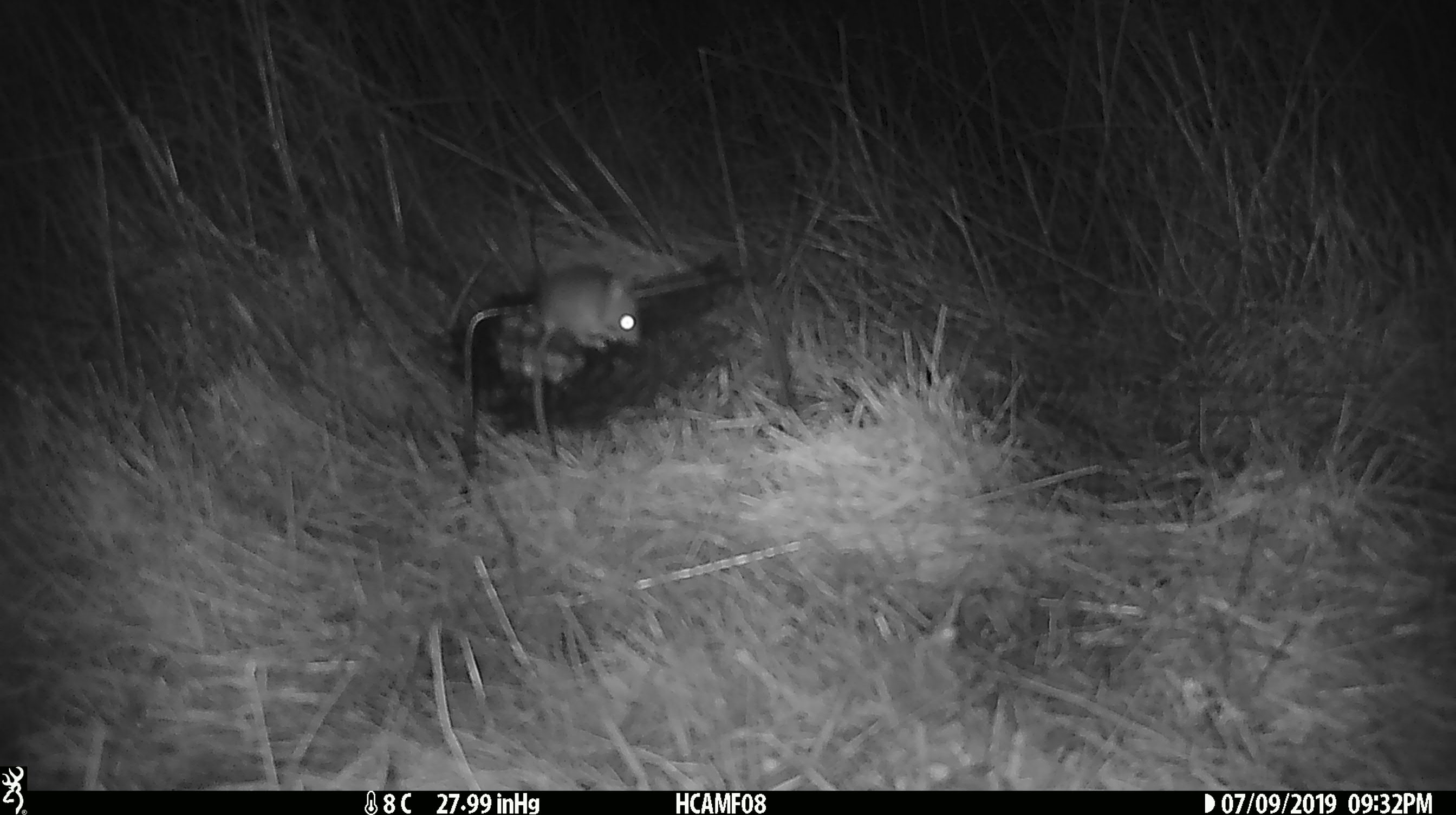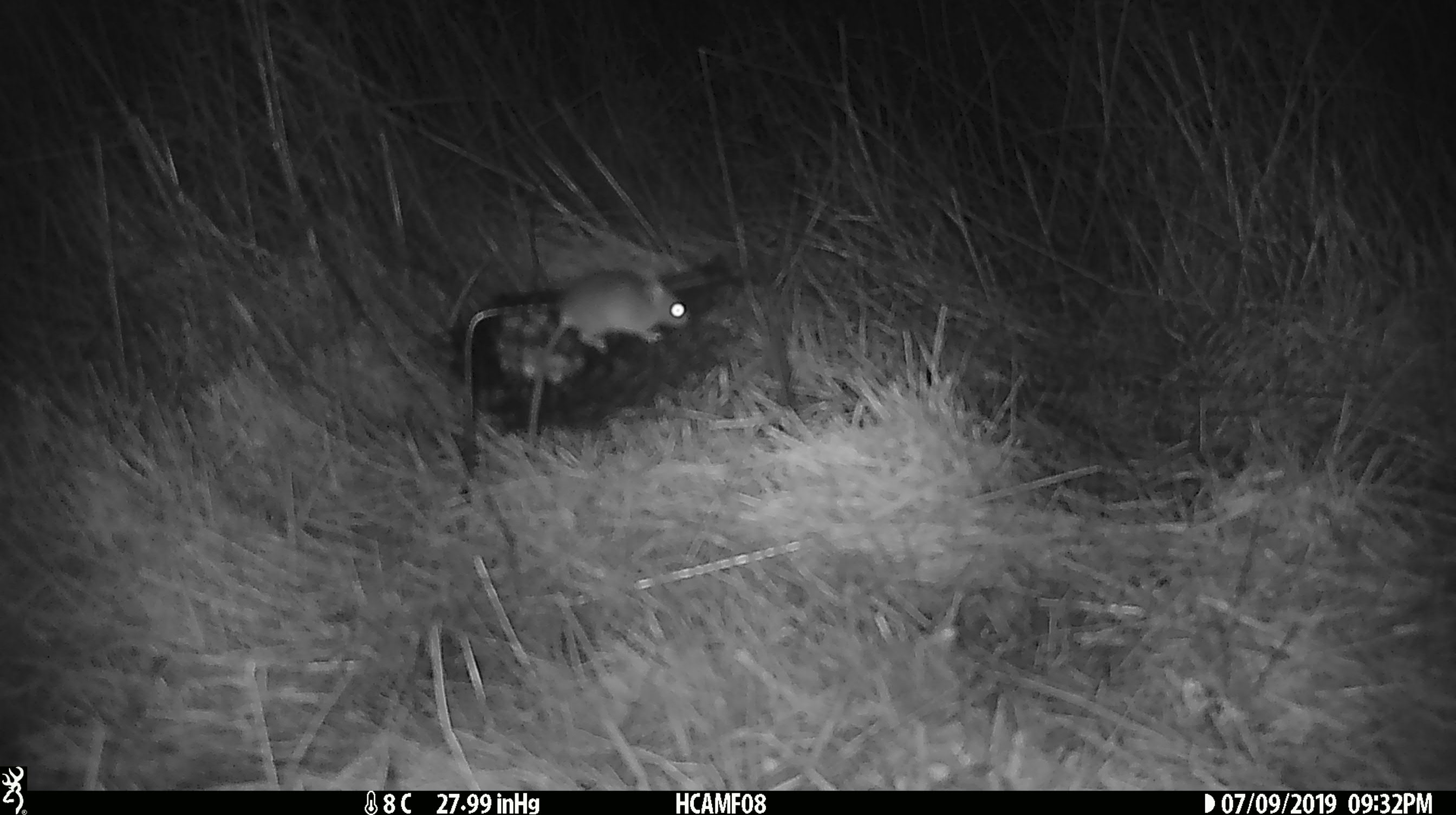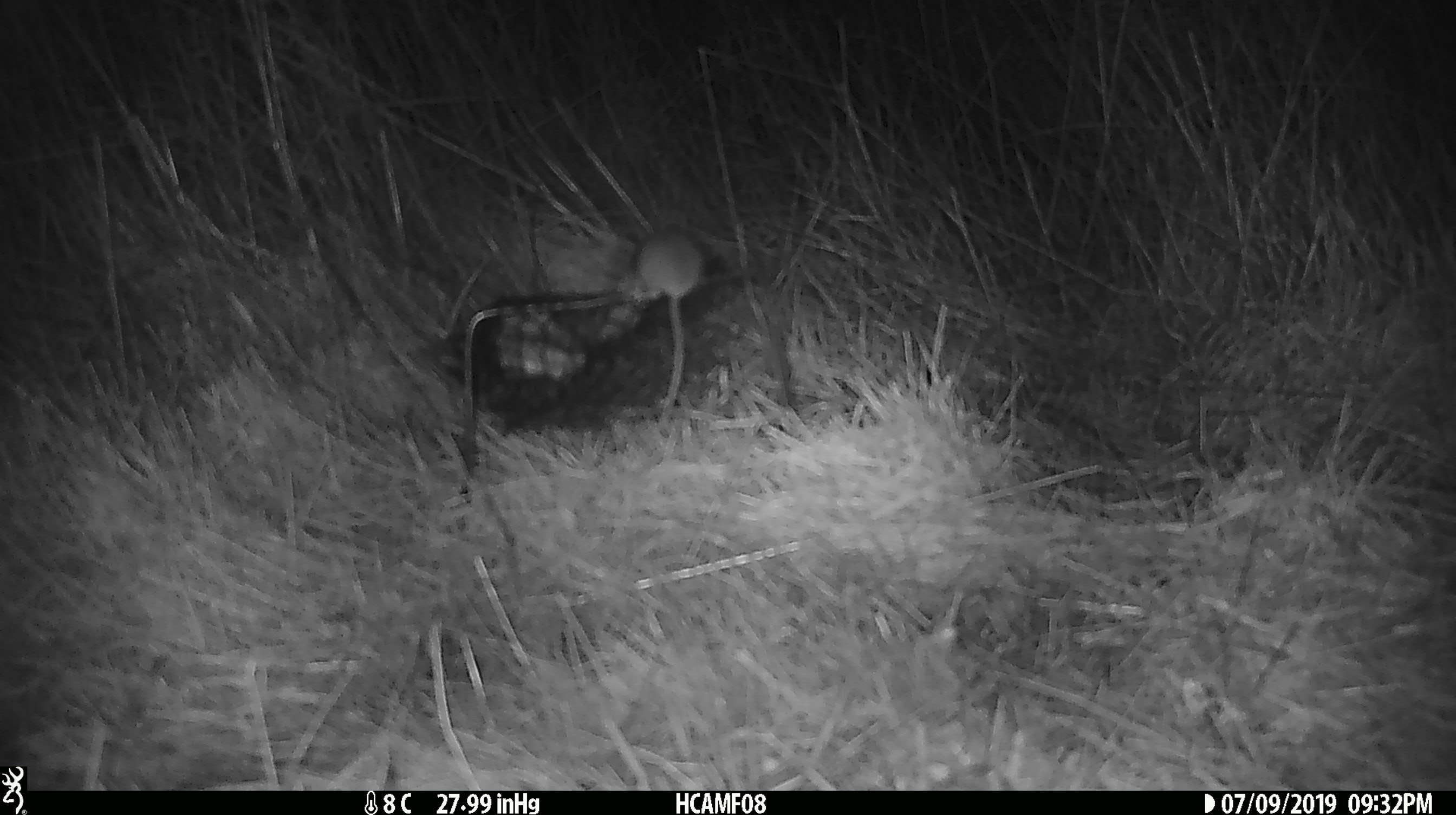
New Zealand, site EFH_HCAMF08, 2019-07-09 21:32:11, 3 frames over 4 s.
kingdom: Animalia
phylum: Chordata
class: Mammalia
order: Rodentia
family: Muridae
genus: Mus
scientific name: Mus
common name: mouse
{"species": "mouse (Mus)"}